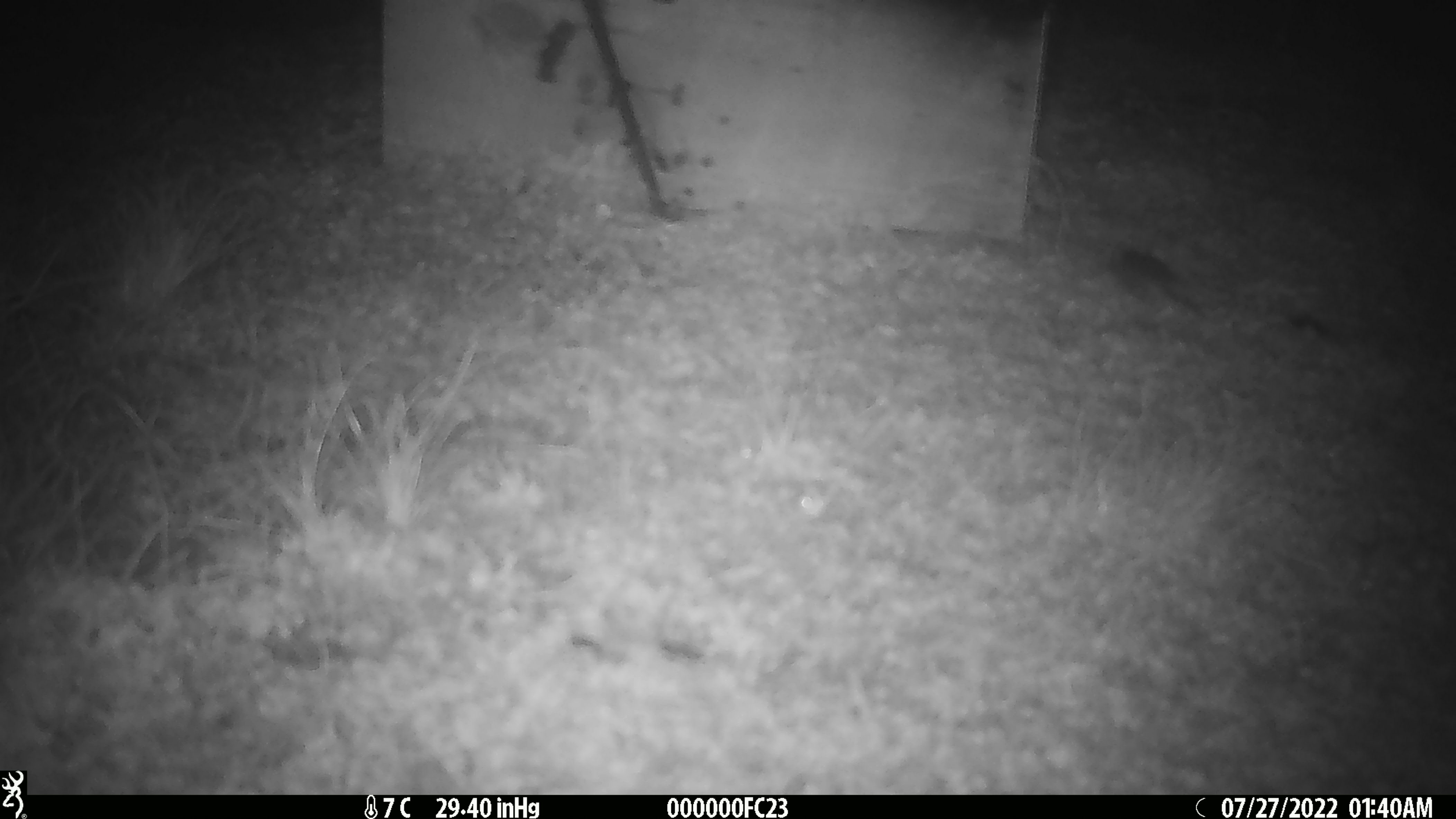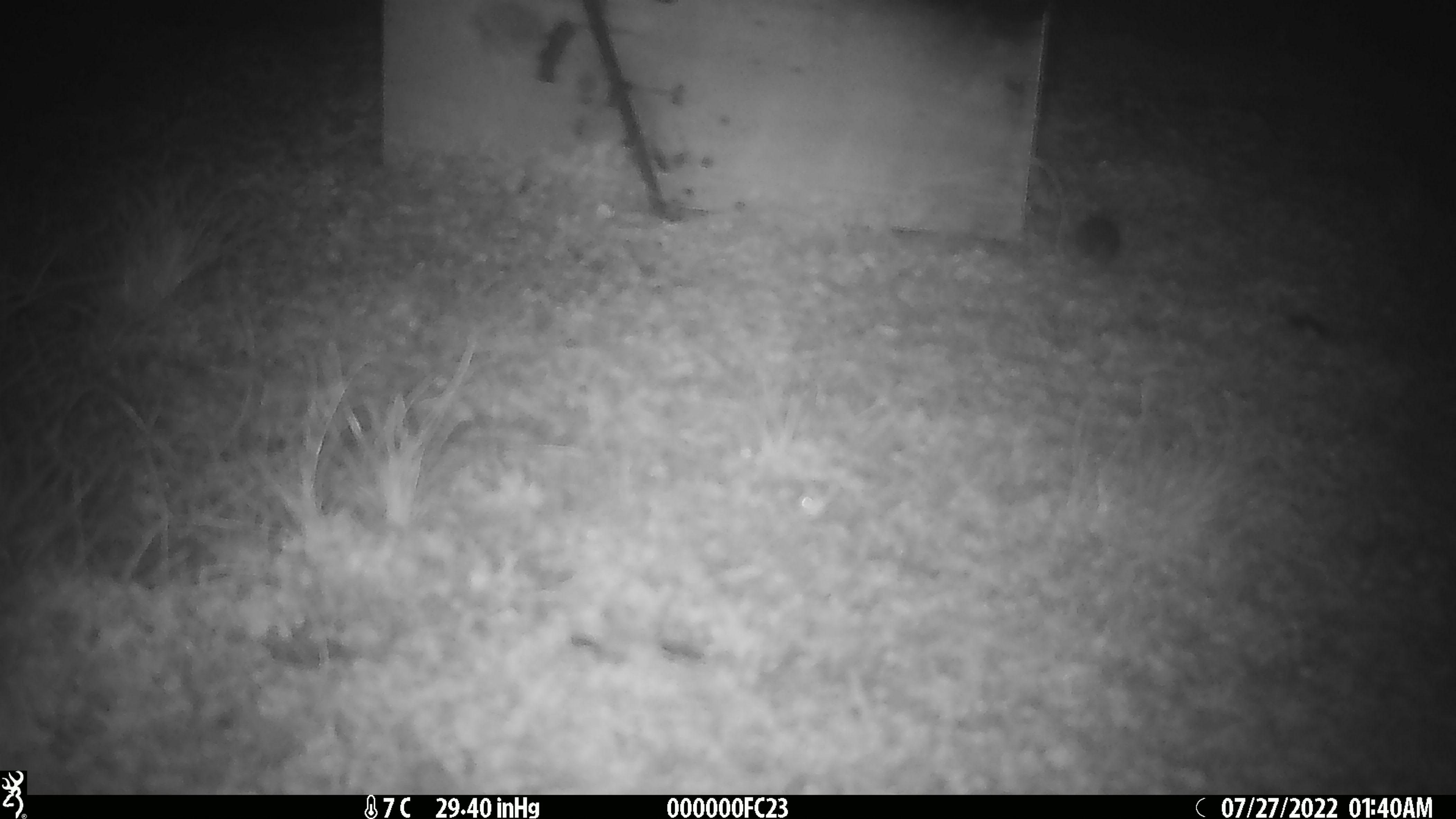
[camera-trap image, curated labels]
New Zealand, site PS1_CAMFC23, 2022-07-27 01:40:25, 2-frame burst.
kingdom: Animalia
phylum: Chordata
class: Mammalia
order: Rodentia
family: Muridae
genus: Mus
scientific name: Mus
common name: mouse